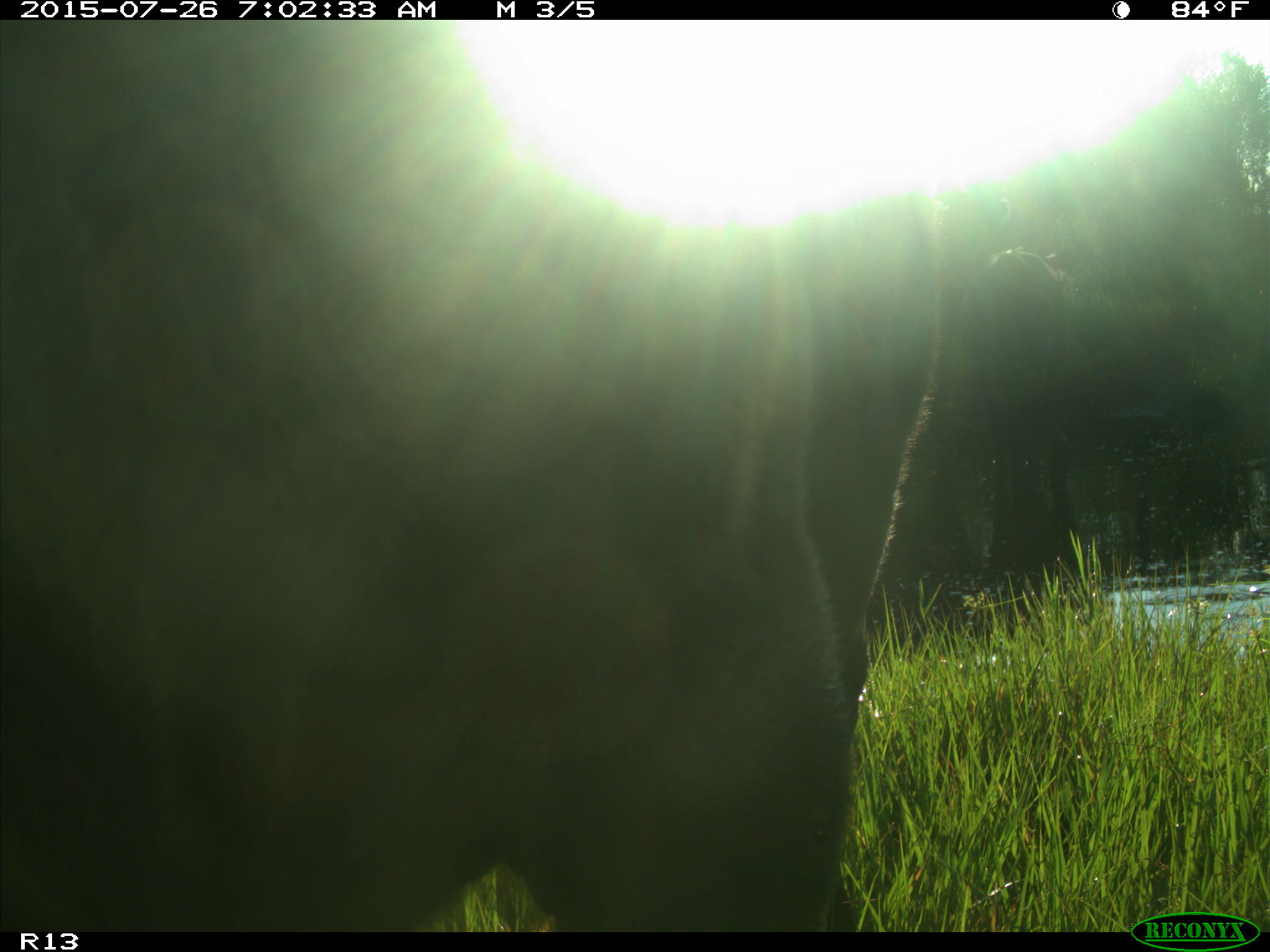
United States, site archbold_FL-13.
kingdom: Animalia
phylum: Chordata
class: Mammalia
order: Artiodactyla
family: Bovidae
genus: Bos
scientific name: Bos taurus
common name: domestic cow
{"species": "Bos taurus (domestic cow)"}